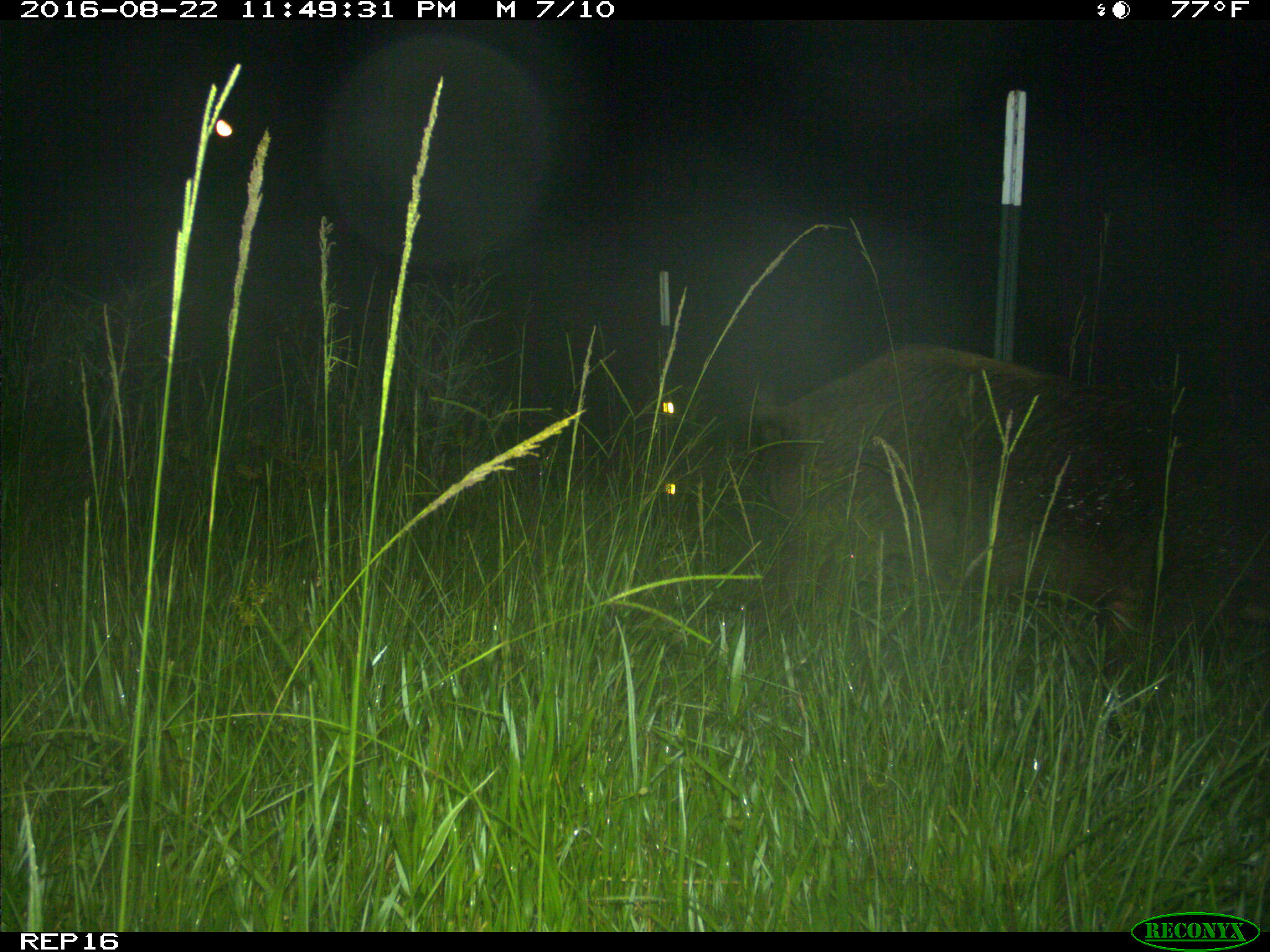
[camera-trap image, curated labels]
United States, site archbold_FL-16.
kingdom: Animalia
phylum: Chordata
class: Mammalia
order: Artiodactyla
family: Suidae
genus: Sus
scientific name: Sus scrofa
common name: wild boar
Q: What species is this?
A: Sus scrofa (wild boar).